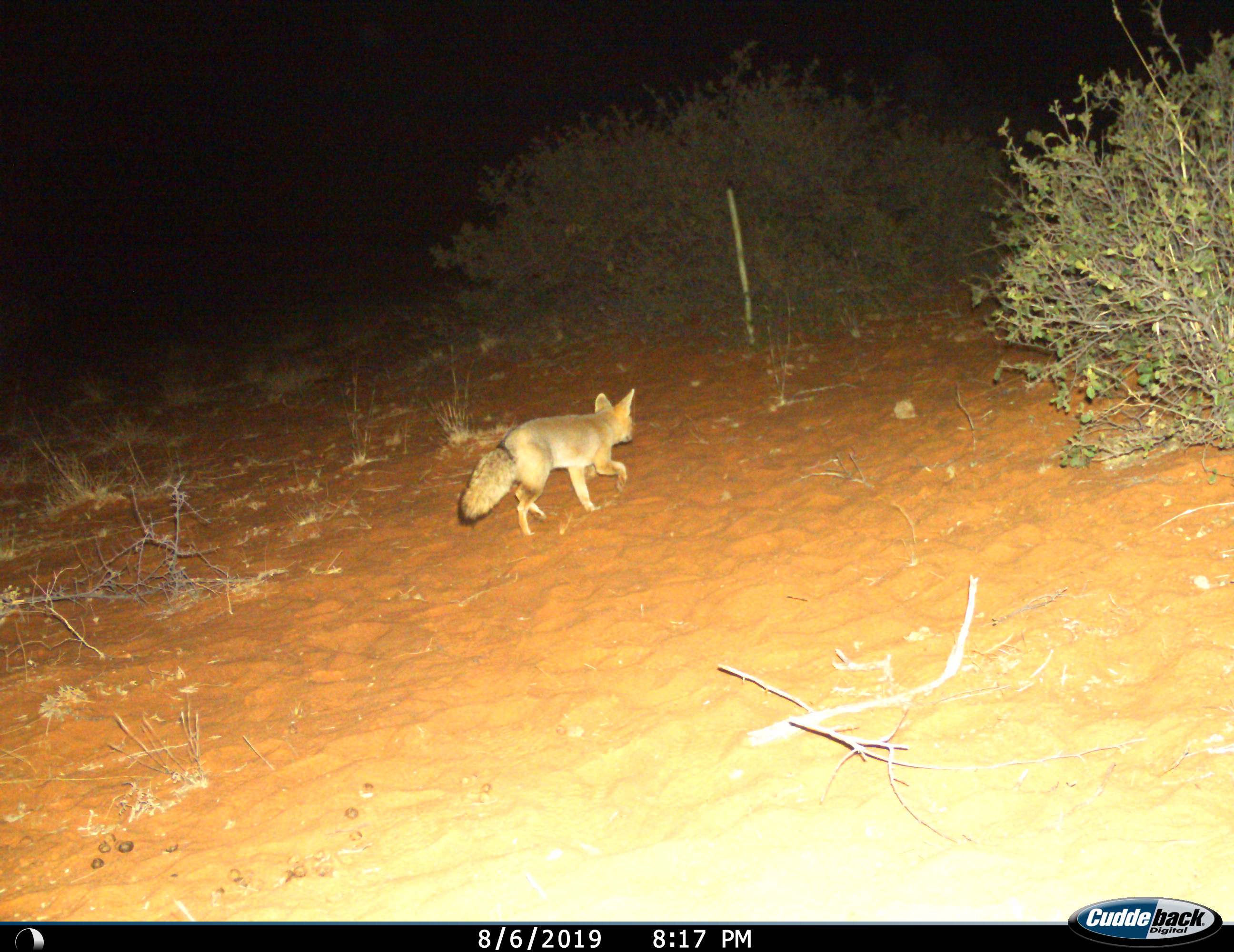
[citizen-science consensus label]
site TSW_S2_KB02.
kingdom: Animalia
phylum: Chordata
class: Mammalia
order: Carnivora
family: Canidae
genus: Vulpes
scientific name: Vulpes chama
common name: cape fox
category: foxcape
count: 1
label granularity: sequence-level